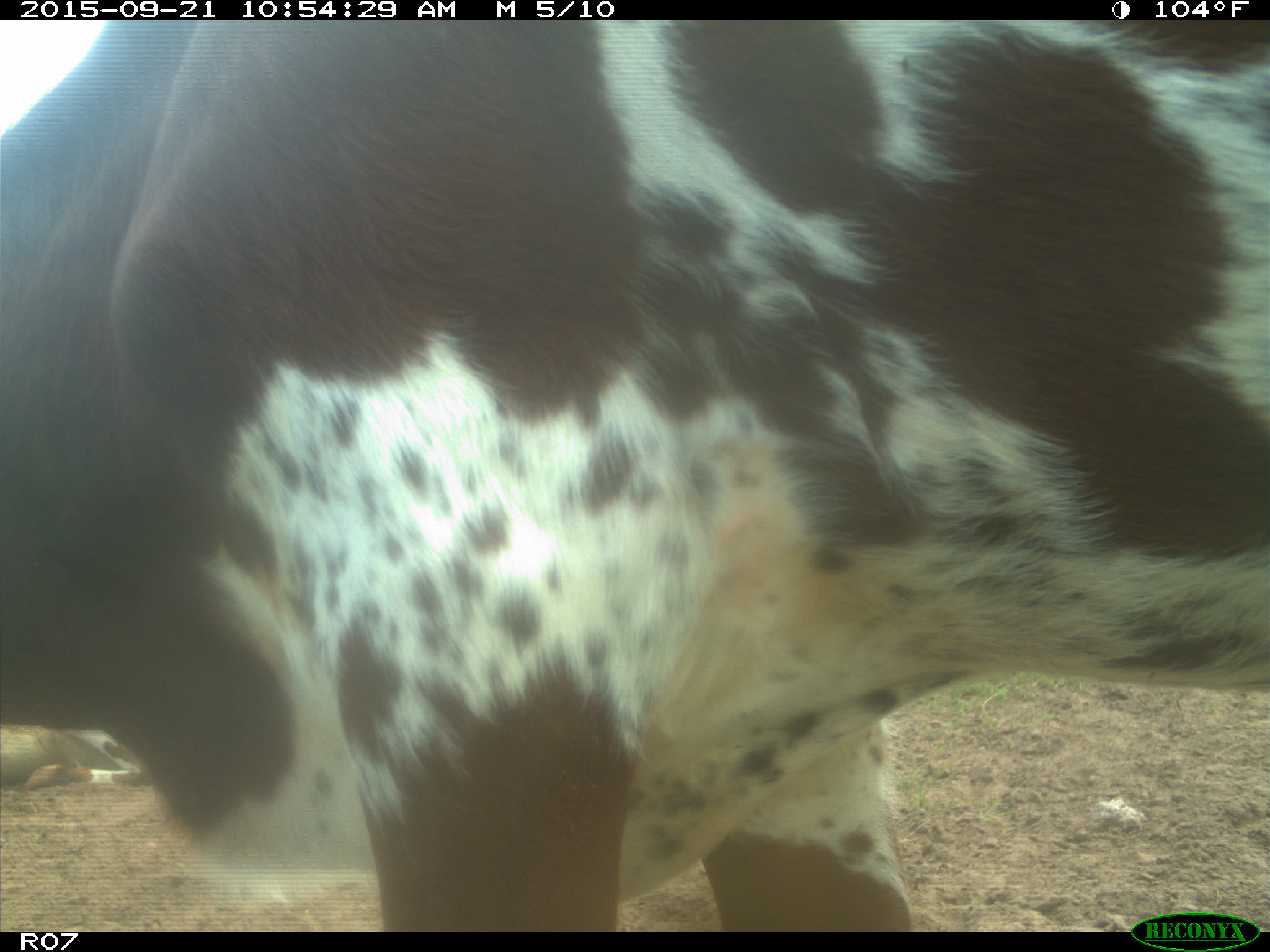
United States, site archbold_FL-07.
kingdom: Animalia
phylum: Chordata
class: Mammalia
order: Artiodactyla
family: Bovidae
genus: Bos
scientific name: Bos taurus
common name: domestic cow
Bos taurus (domestic cow).